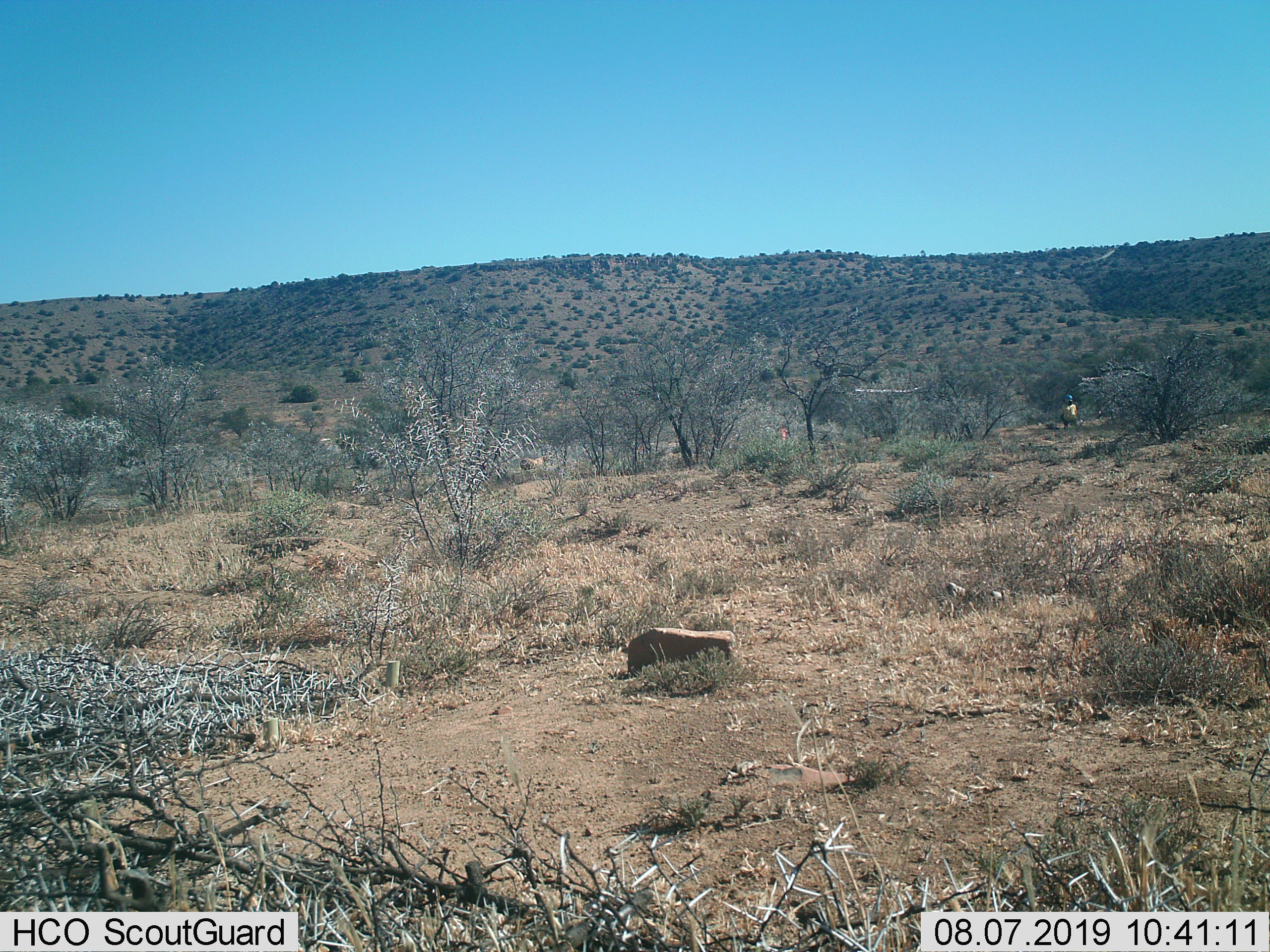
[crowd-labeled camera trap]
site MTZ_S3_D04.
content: unidentified animal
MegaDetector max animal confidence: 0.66